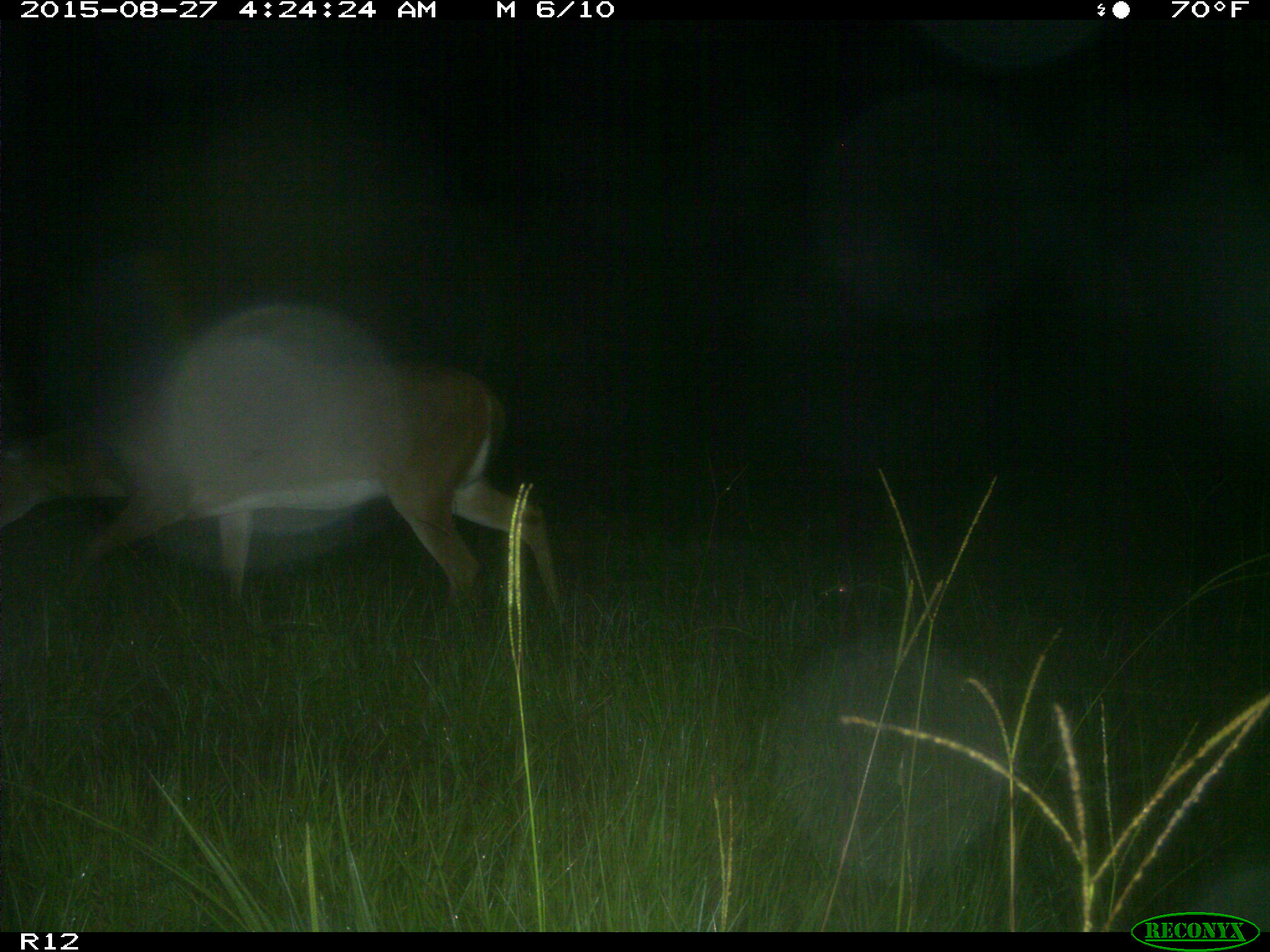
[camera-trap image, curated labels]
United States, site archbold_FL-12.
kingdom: Animalia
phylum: Chordata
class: Mammalia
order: Artiodactyla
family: Cervidae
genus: Odocoileus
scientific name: Odocoileus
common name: deer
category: unidentified deer